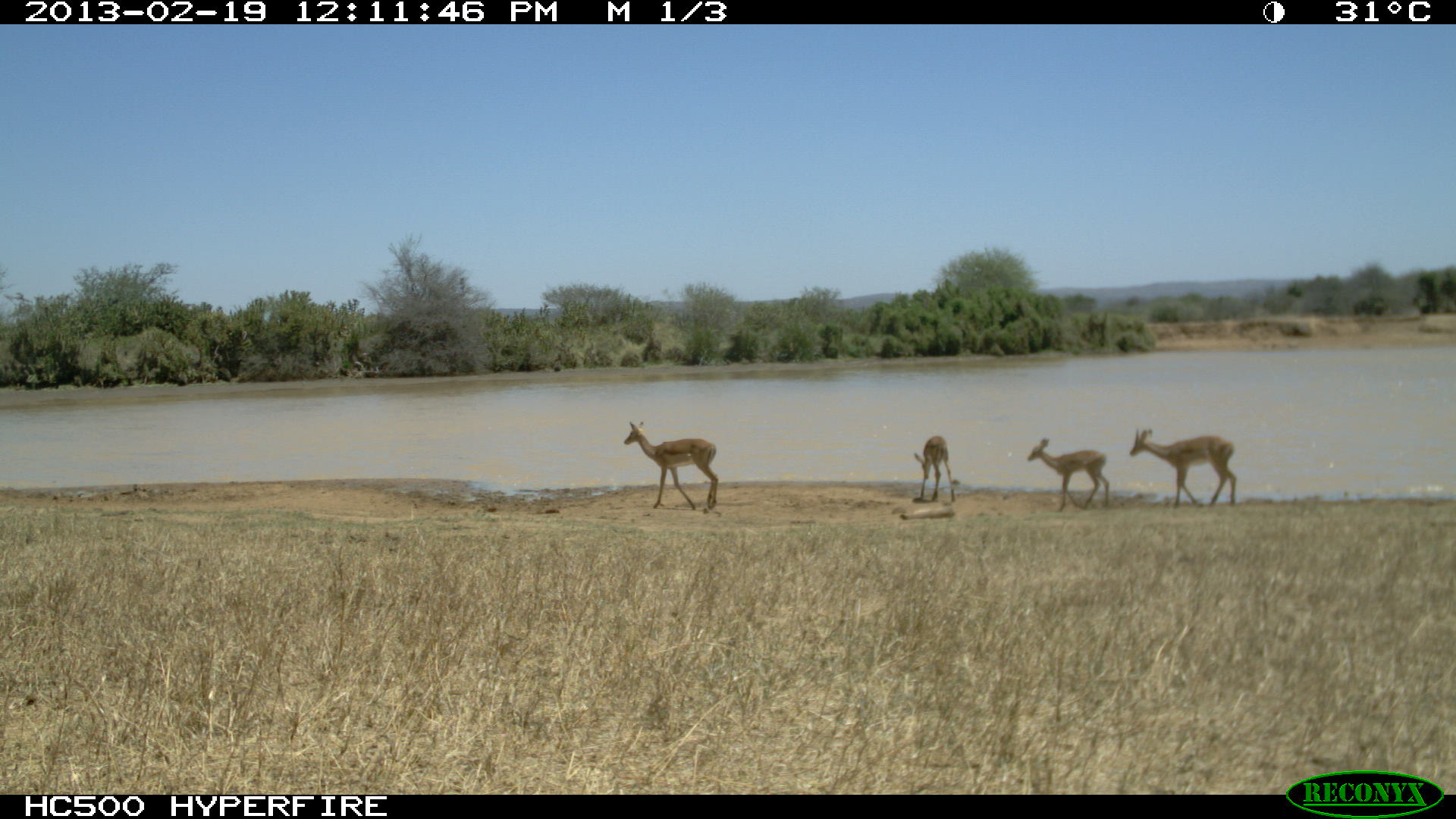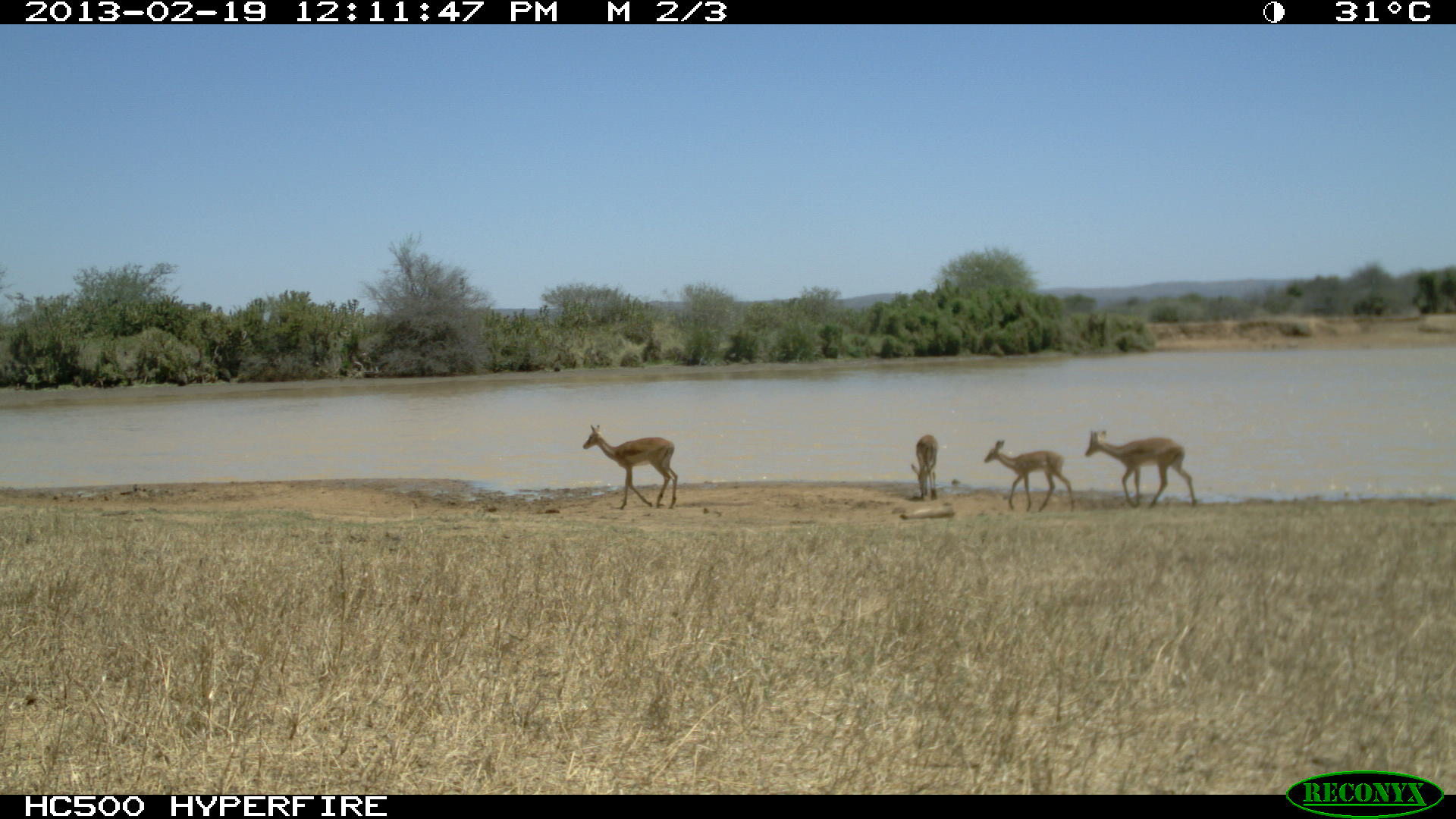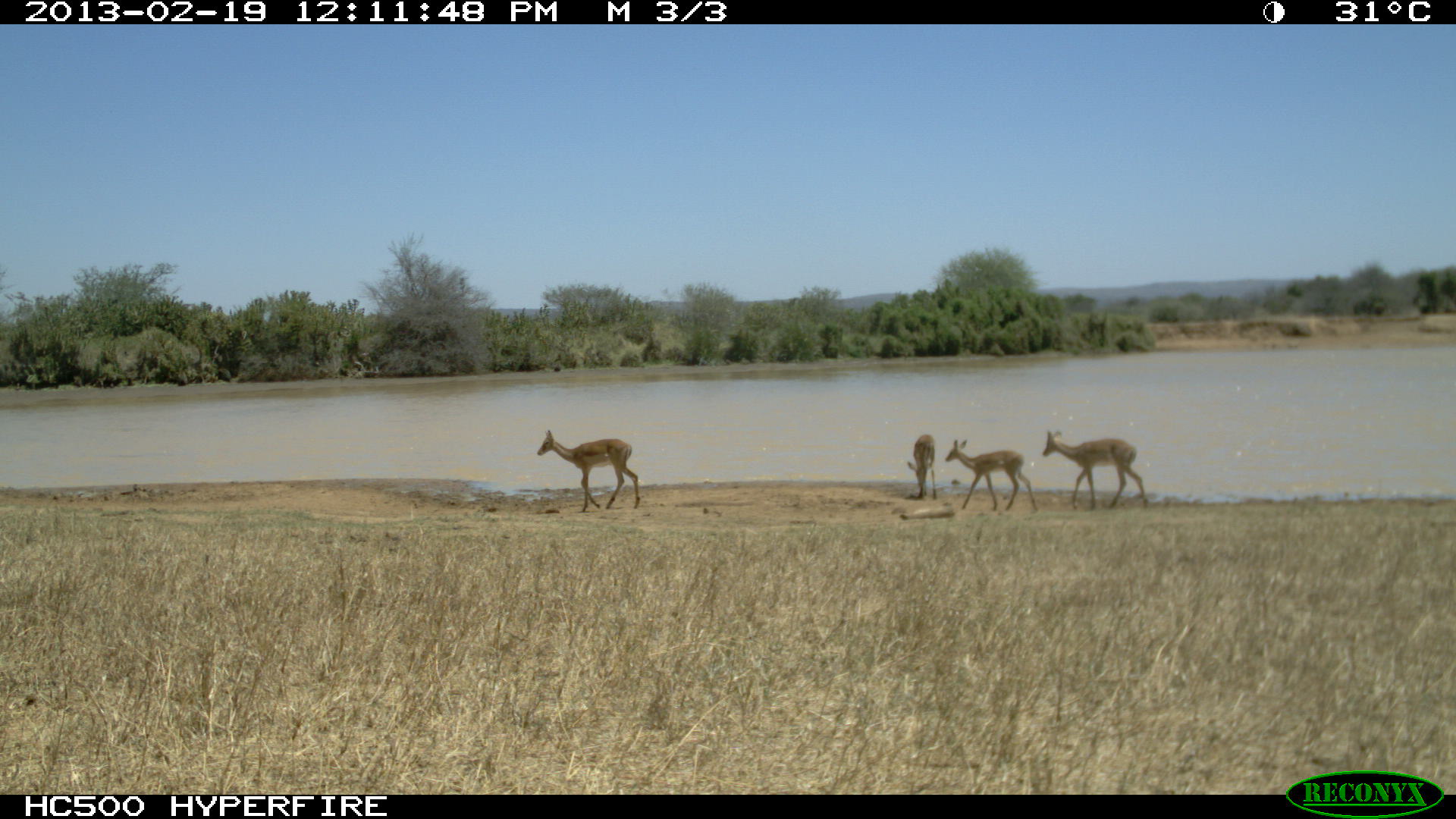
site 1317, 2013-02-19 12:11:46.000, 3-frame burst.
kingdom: Animalia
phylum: Chordata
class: Mammalia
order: Artiodactyla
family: Bovidae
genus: Aepyceros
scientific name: Aepyceros melampus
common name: impala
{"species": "Aepyceros melampus (impala)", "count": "2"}